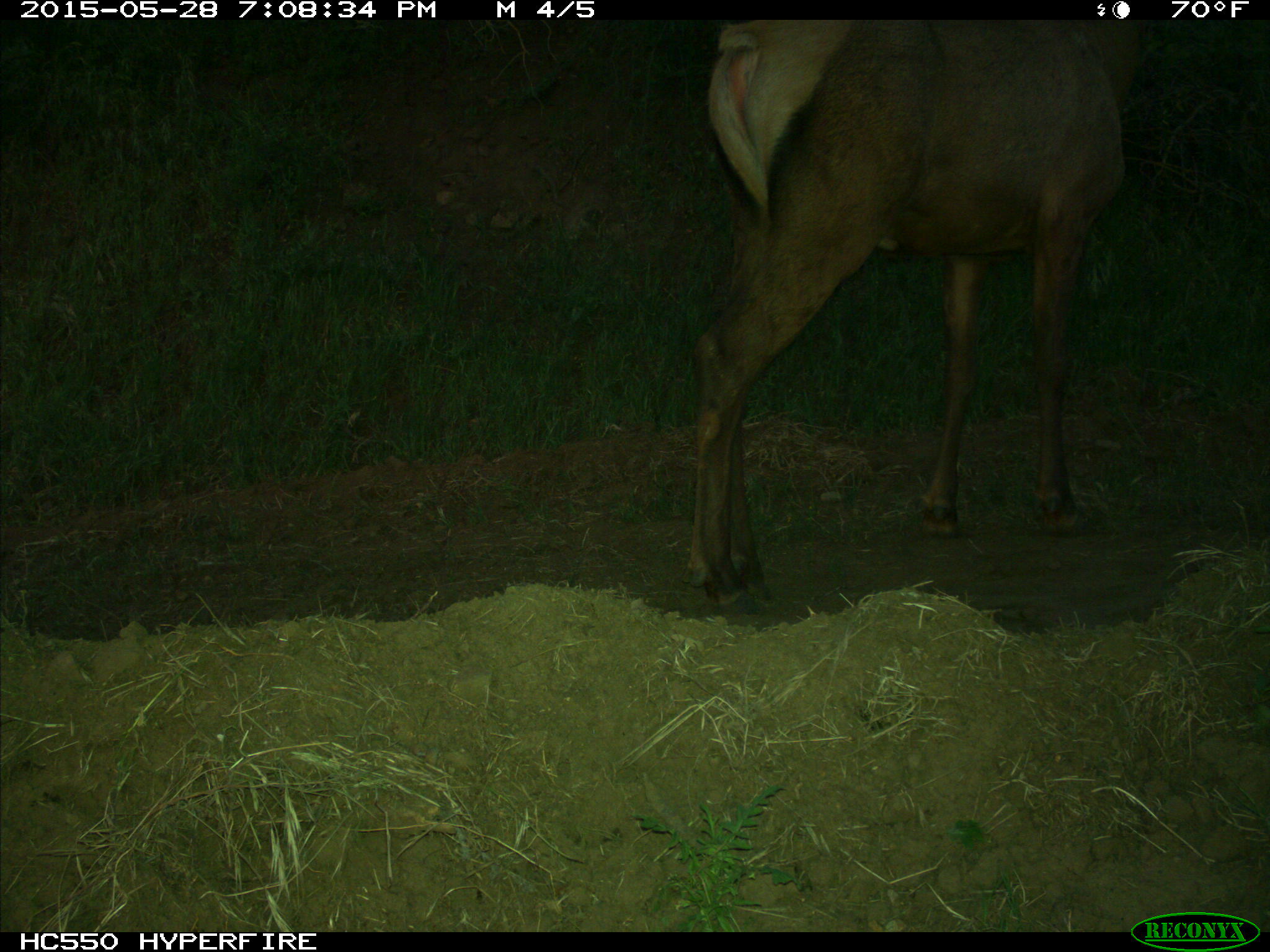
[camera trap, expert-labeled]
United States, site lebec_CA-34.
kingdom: Animalia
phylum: Chordata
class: Mammalia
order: Artiodactyla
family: Cervidae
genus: Cervus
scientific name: Cervus canadensis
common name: elk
Cervus canadensis (elk).